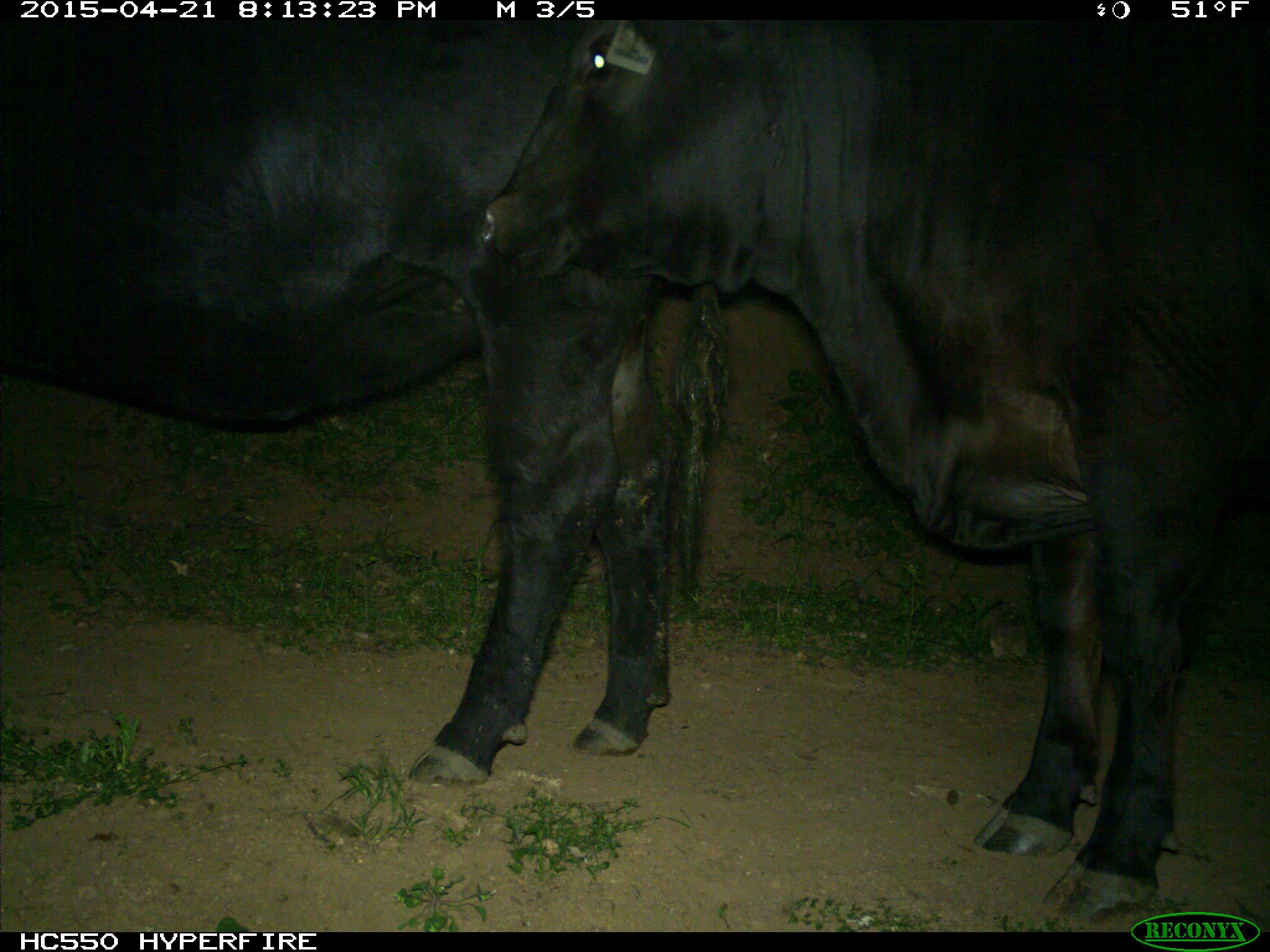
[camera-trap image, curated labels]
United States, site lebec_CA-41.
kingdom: Animalia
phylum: Chordata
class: Mammalia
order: Artiodactyla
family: Bovidae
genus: Bos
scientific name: Bos taurus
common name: domestic cow